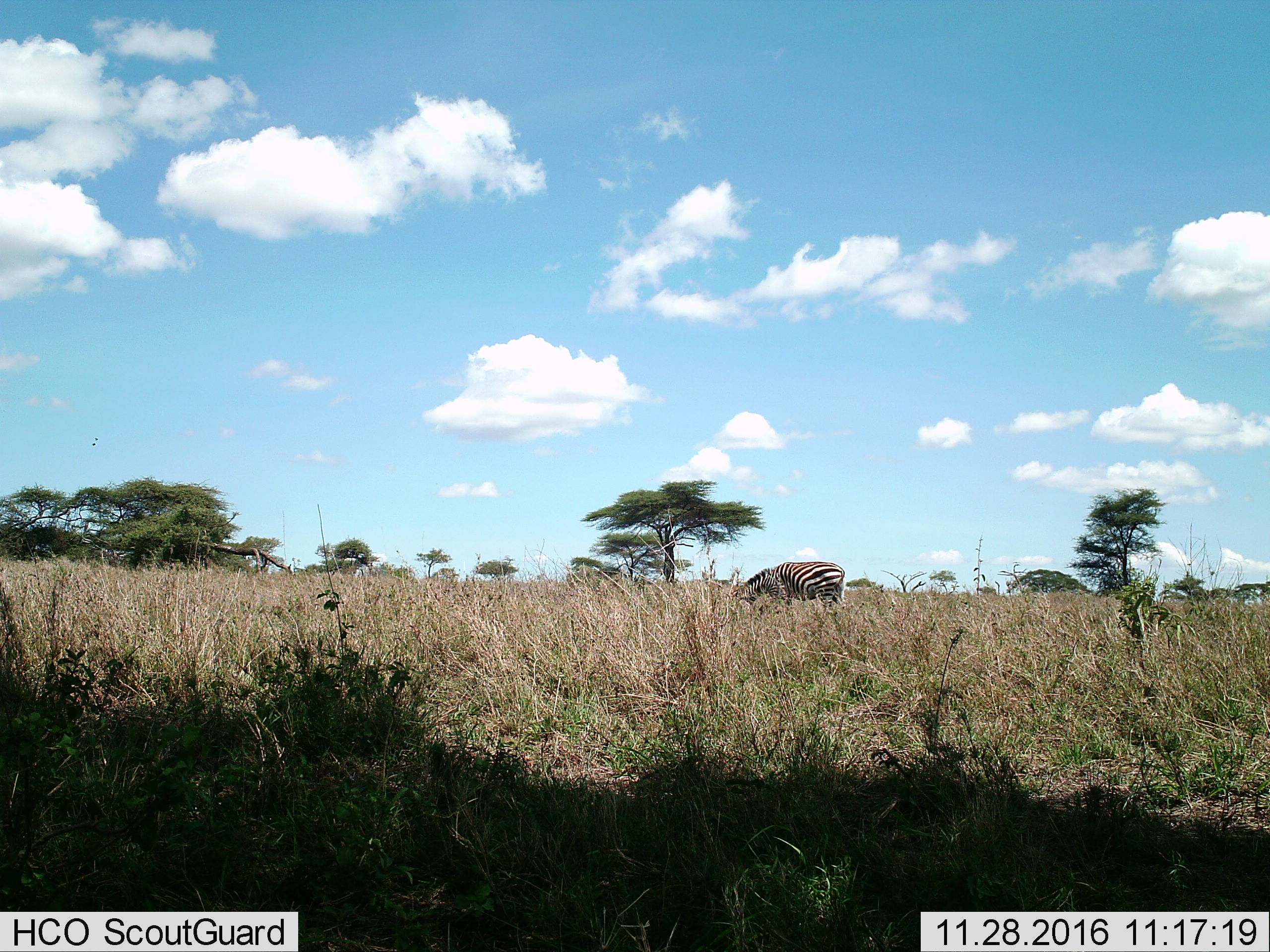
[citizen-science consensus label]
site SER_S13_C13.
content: unidentified animal